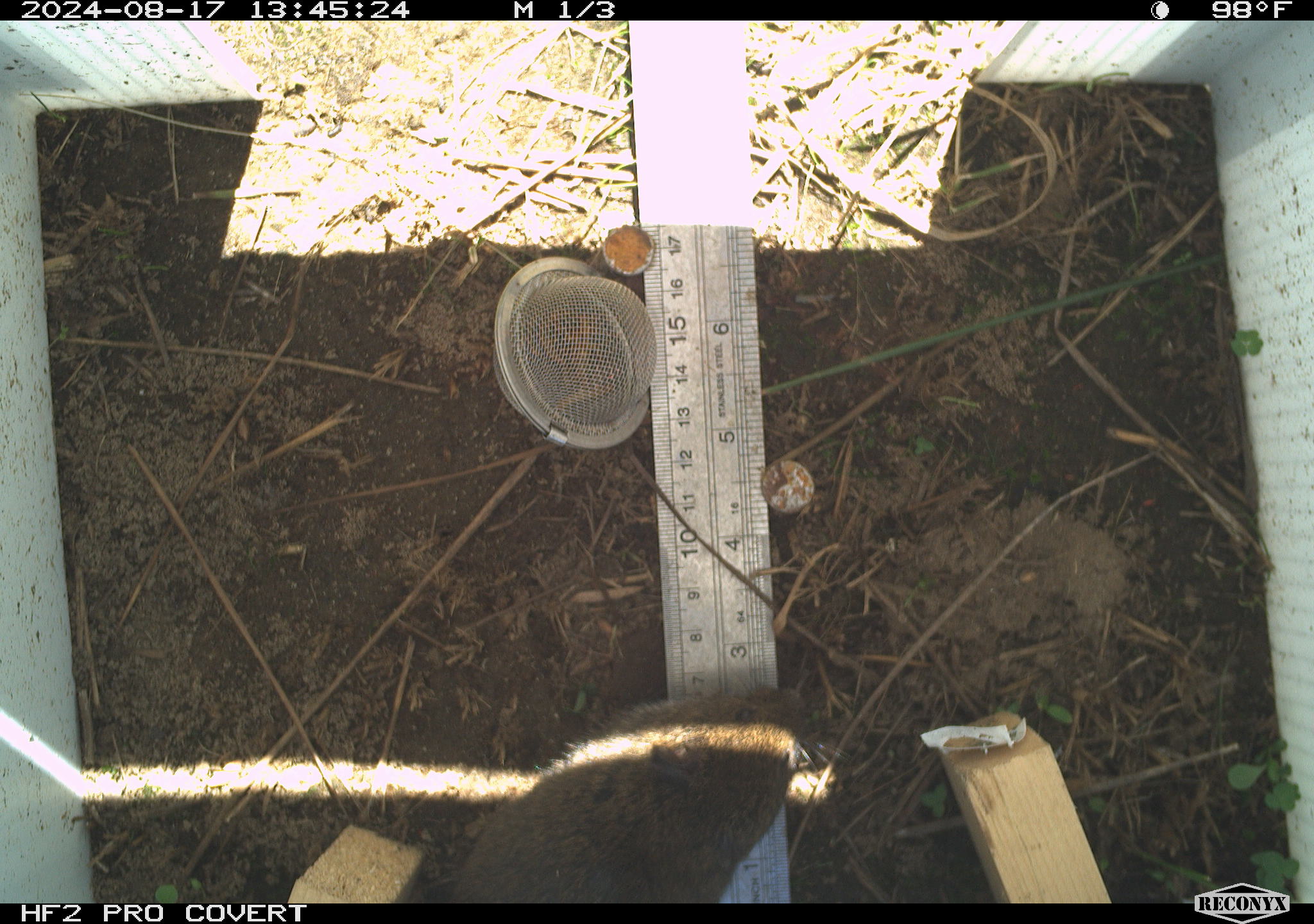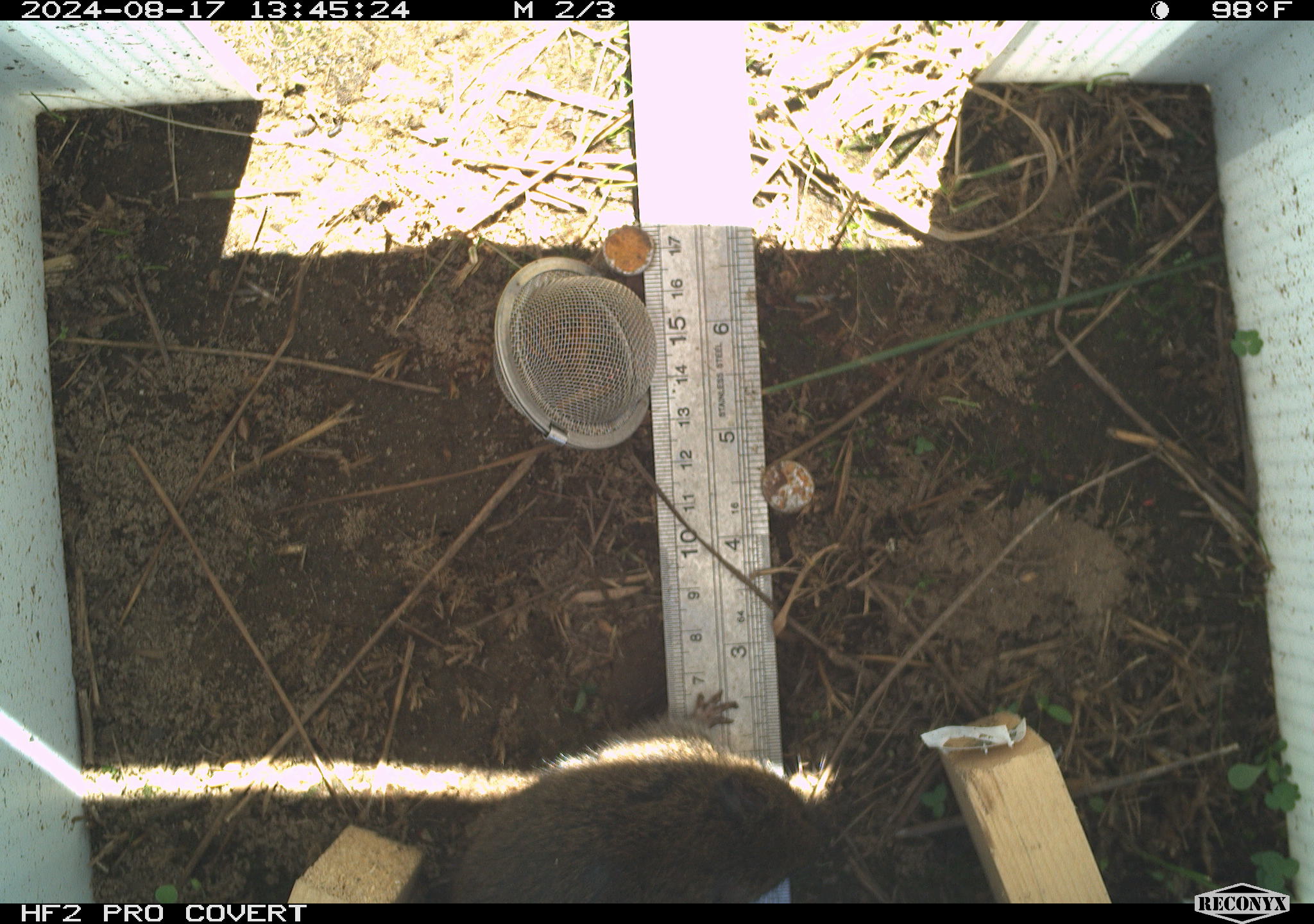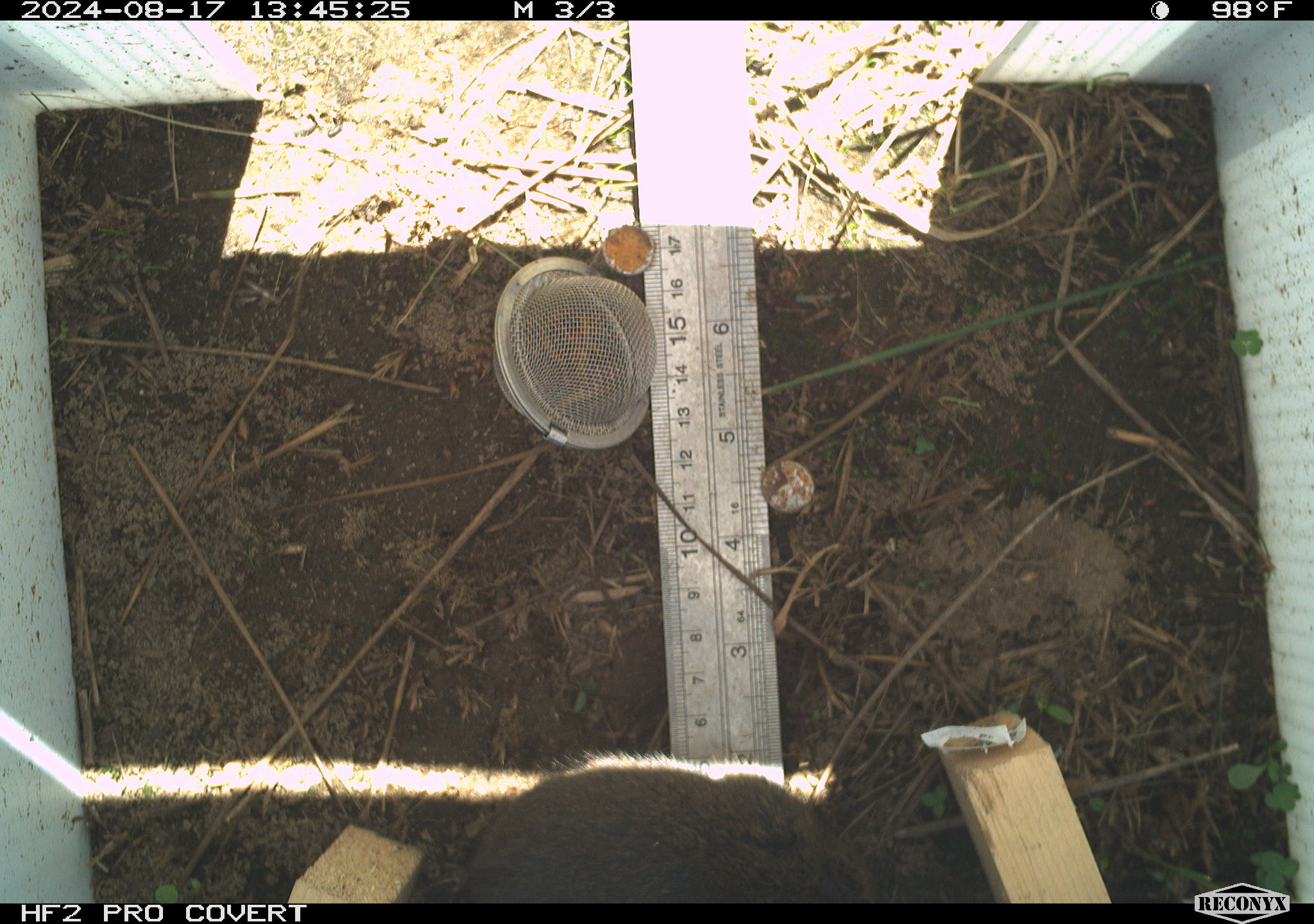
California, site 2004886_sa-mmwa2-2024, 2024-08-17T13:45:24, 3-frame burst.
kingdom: Animalia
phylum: Chordata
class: Mammalia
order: Rodentia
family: Cricetidae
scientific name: Arvicolinae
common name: voles, lemmings, and muskrats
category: arvicolinae subfamily